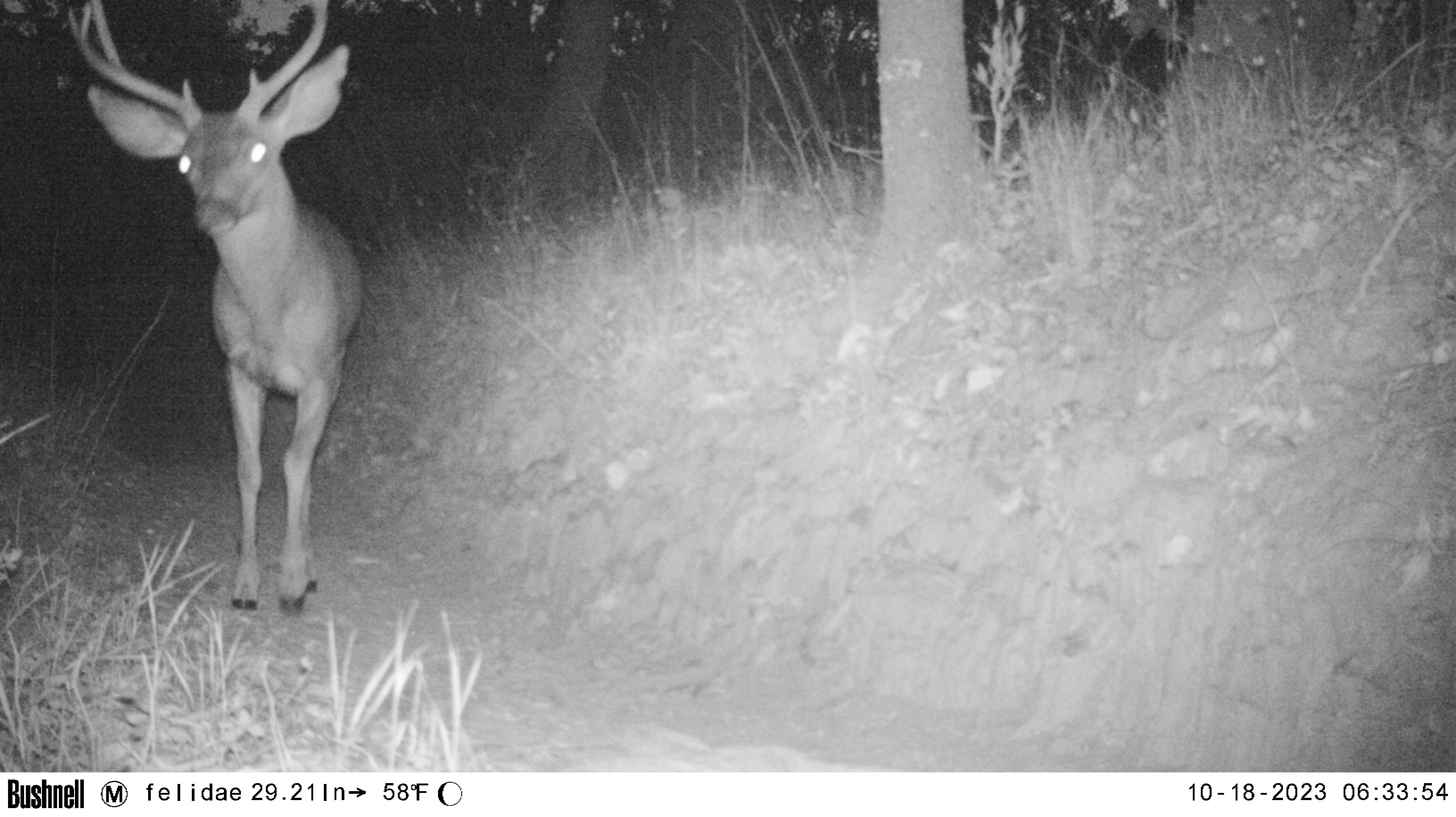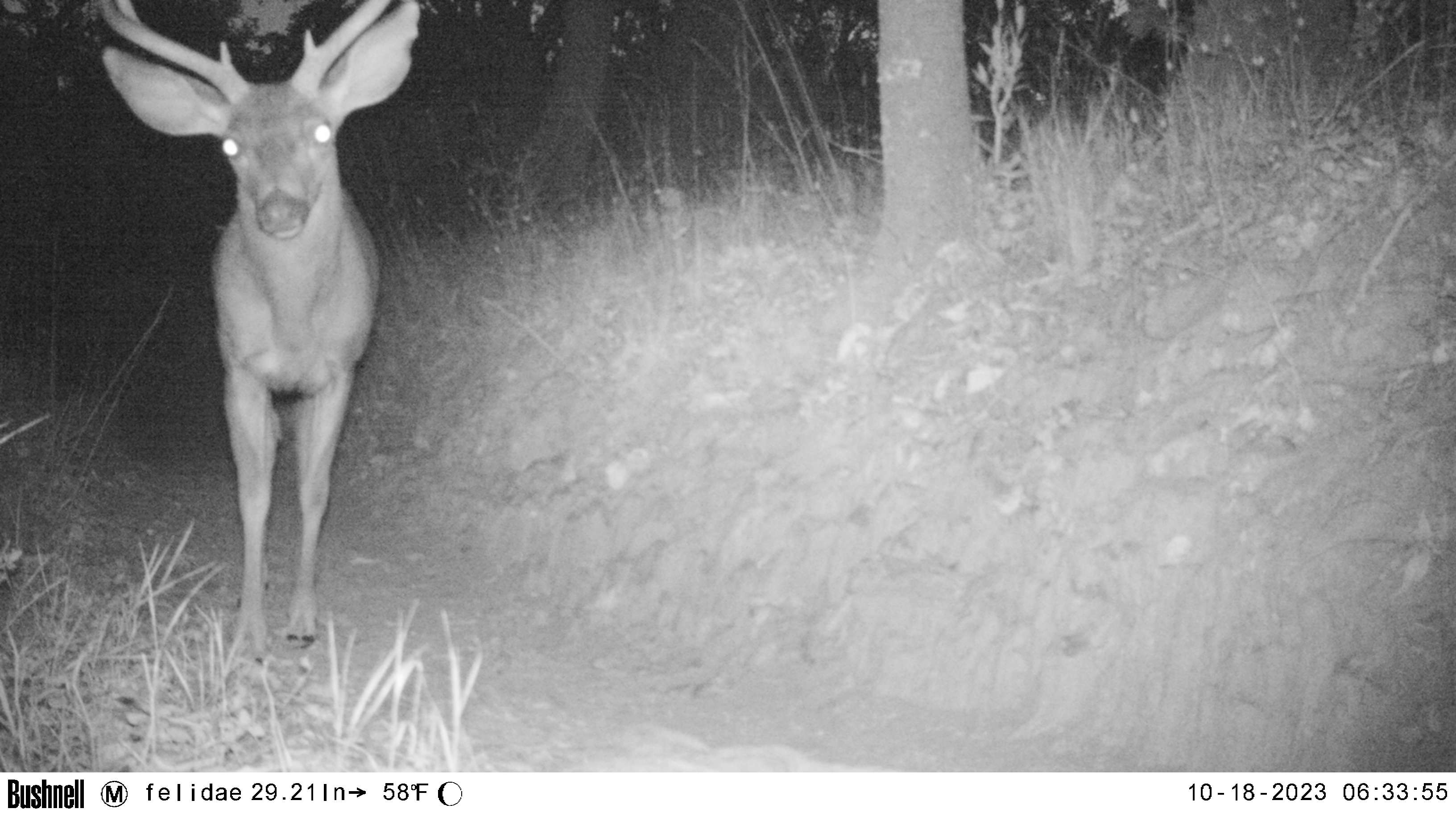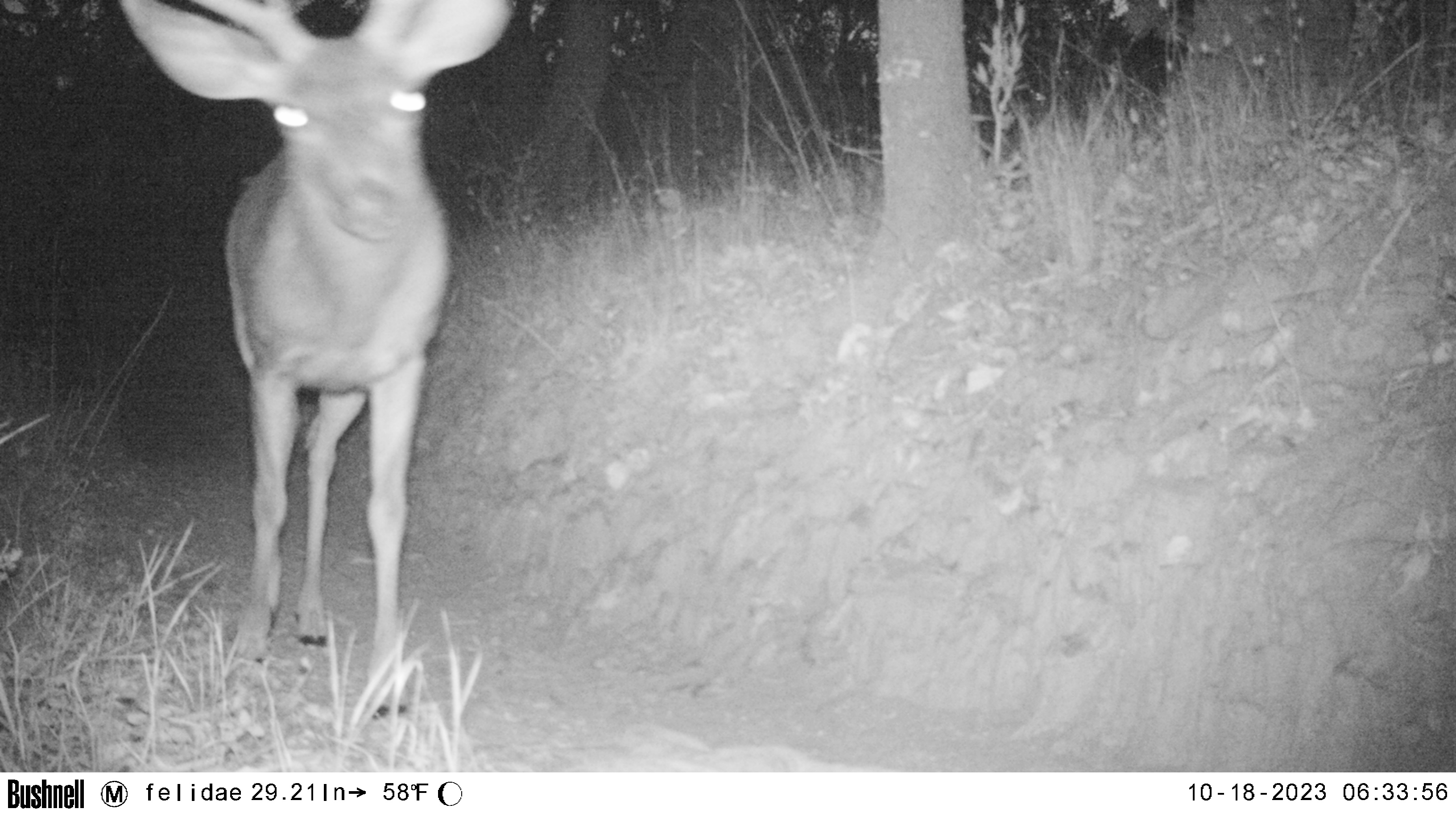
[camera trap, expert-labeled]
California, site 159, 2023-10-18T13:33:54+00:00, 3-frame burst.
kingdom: Animalia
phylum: Chordata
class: Mammalia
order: Artiodactyla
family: Cervidae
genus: Odocoileus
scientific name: Odocoileus hemionus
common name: mule deer